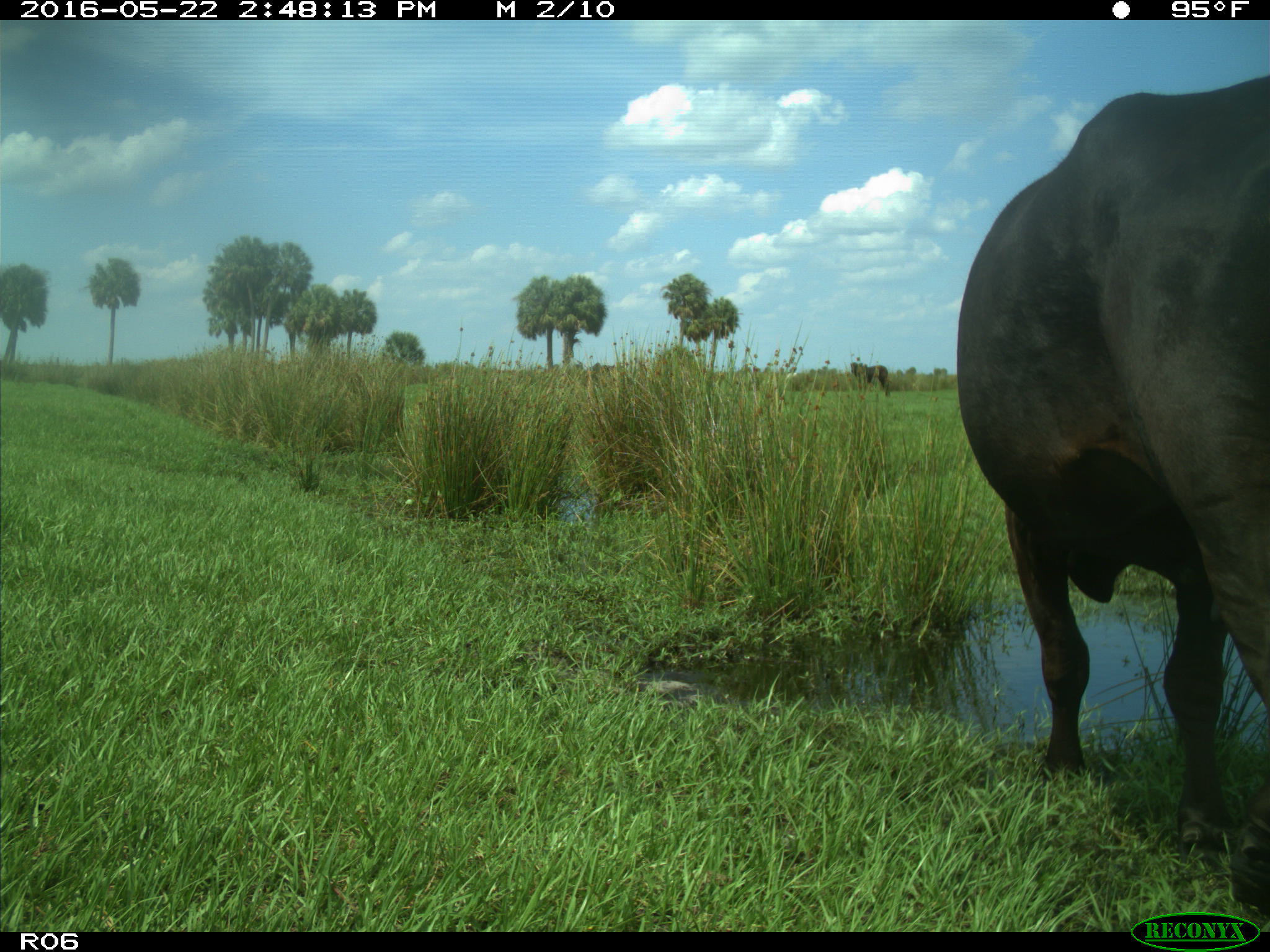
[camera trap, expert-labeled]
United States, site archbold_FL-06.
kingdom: Animalia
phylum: Chordata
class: Mammalia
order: Artiodactyla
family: Bovidae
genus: Bos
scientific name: Bos taurus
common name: domestic cow